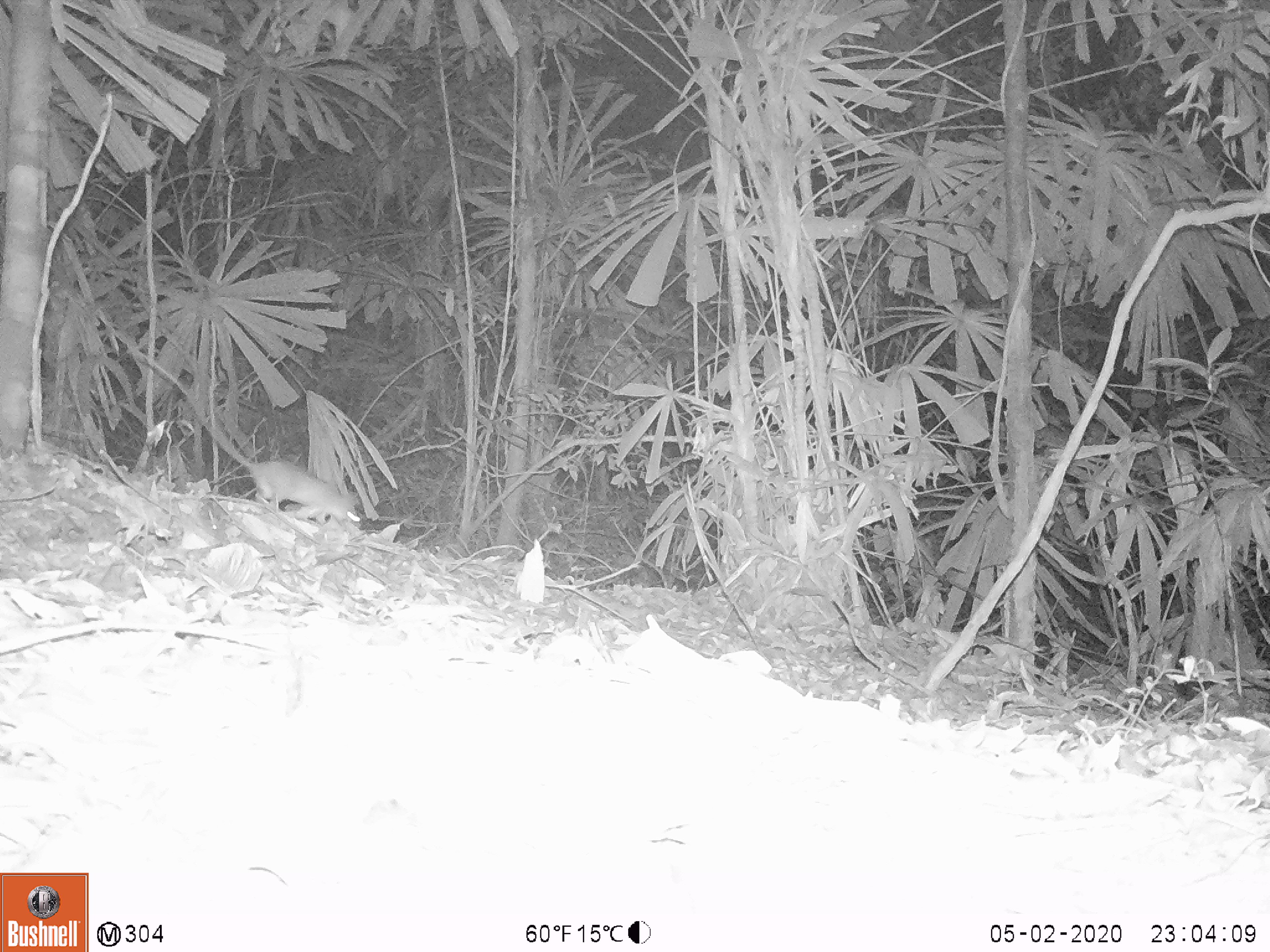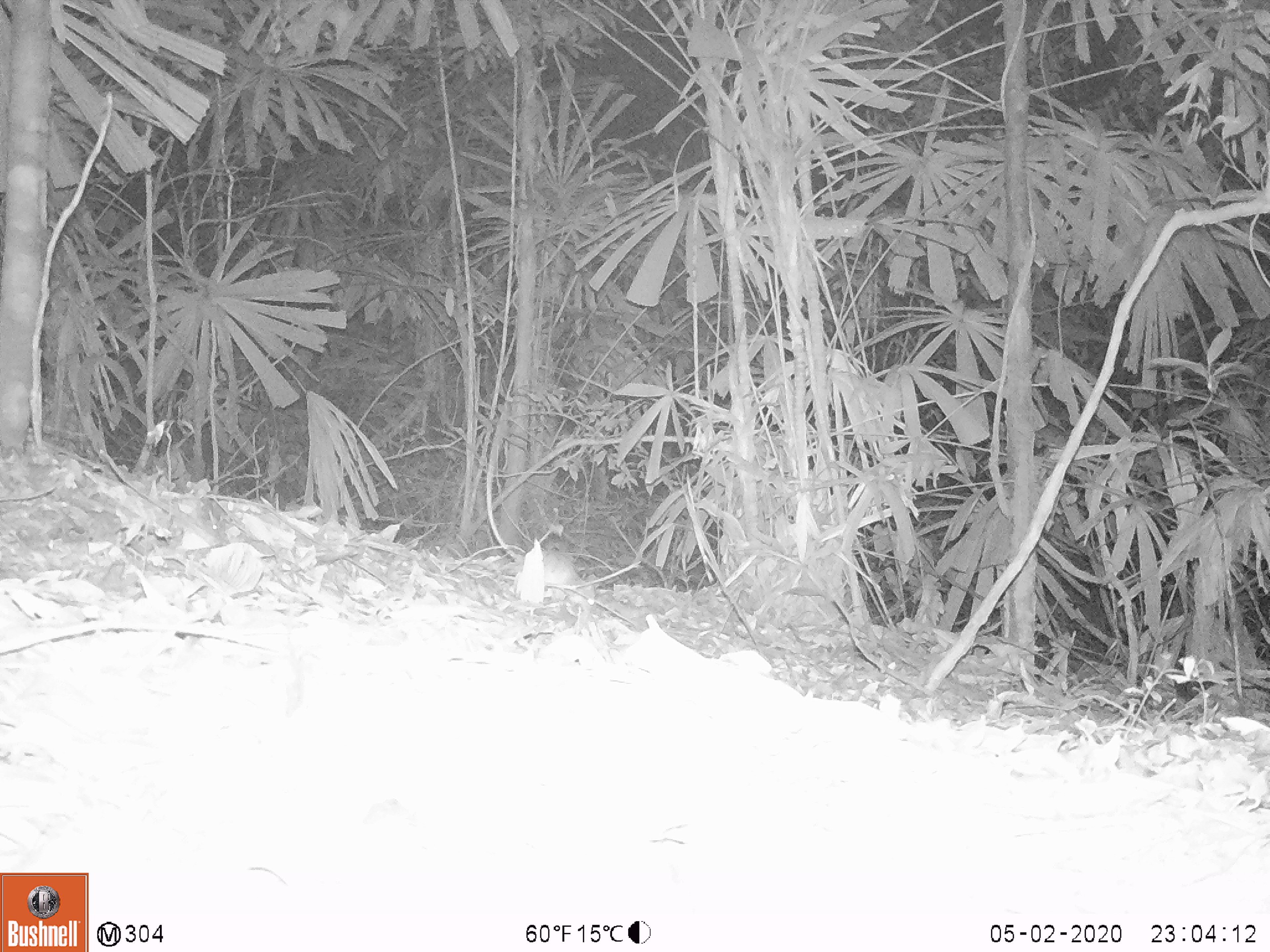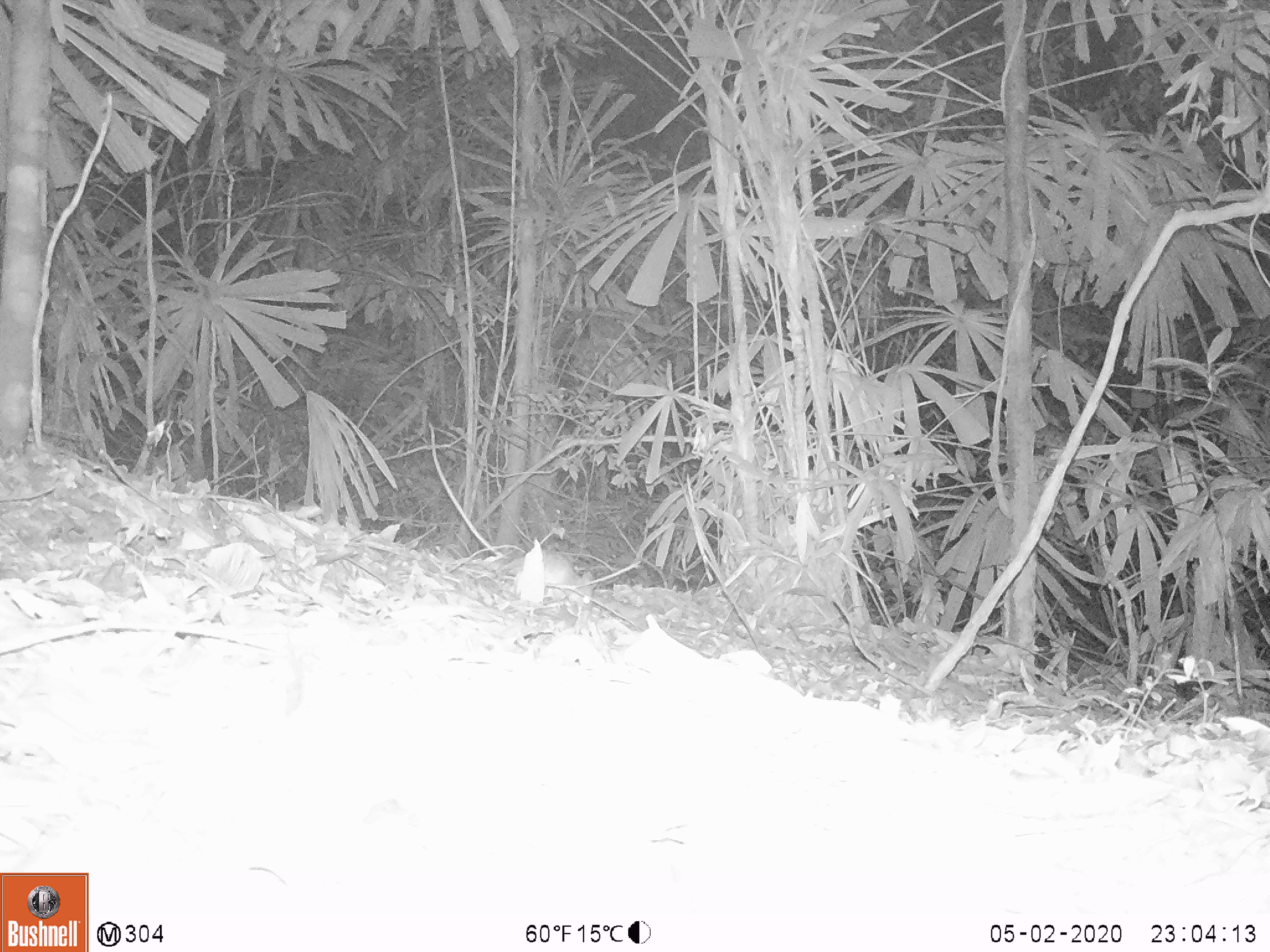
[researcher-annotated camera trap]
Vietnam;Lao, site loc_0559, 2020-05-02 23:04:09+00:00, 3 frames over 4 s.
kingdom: Animalia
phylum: Chordata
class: Mammalia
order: Rodentia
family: Muridae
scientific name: Muridae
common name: old-world mice and rats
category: unidentified murid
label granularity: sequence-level